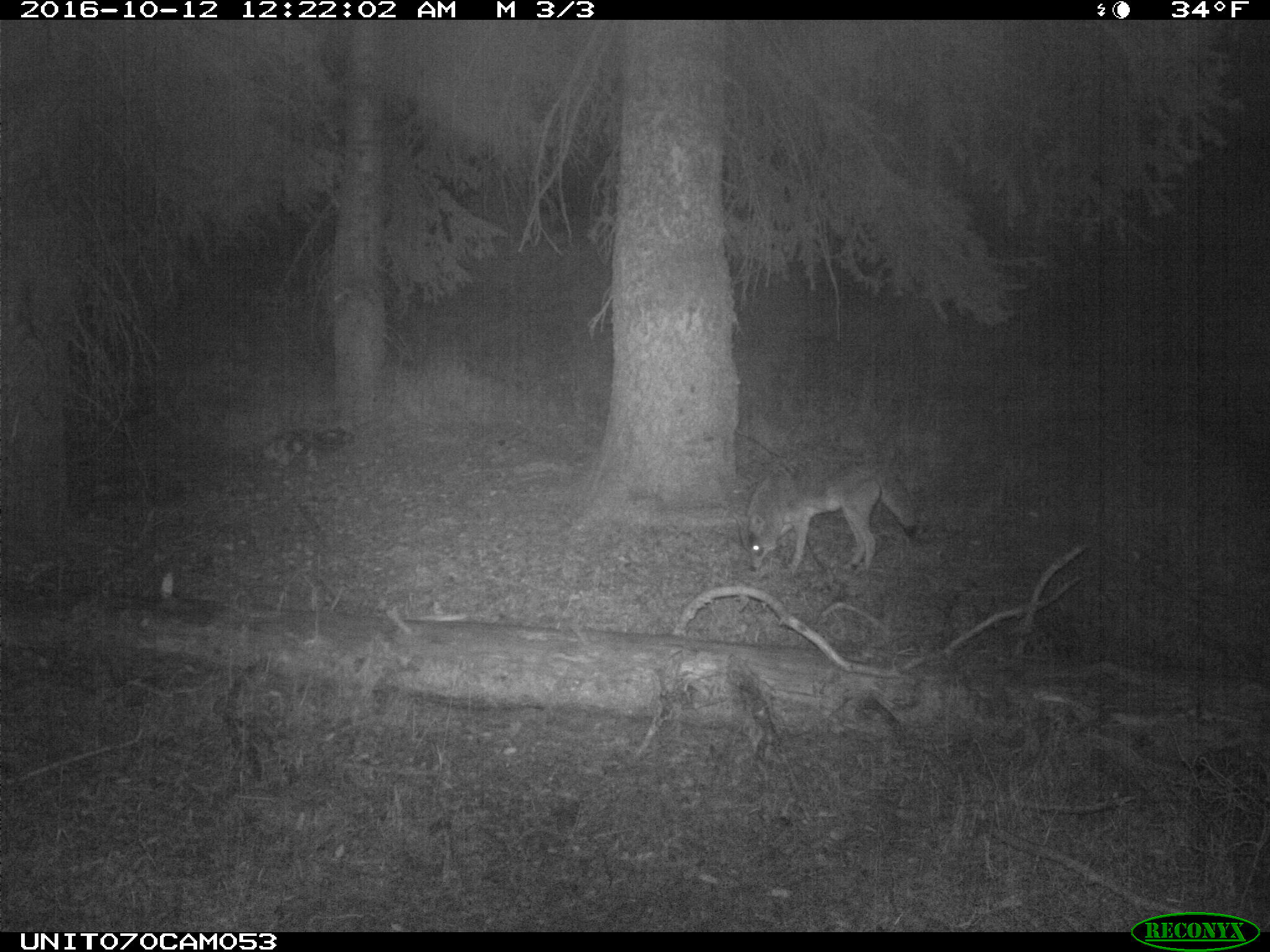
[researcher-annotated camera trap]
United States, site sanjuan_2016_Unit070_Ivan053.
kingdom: Animalia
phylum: Chordata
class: Mammalia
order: Carnivora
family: Canidae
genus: Canis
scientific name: Canis latrans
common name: coyote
Canis latrans (coyote).